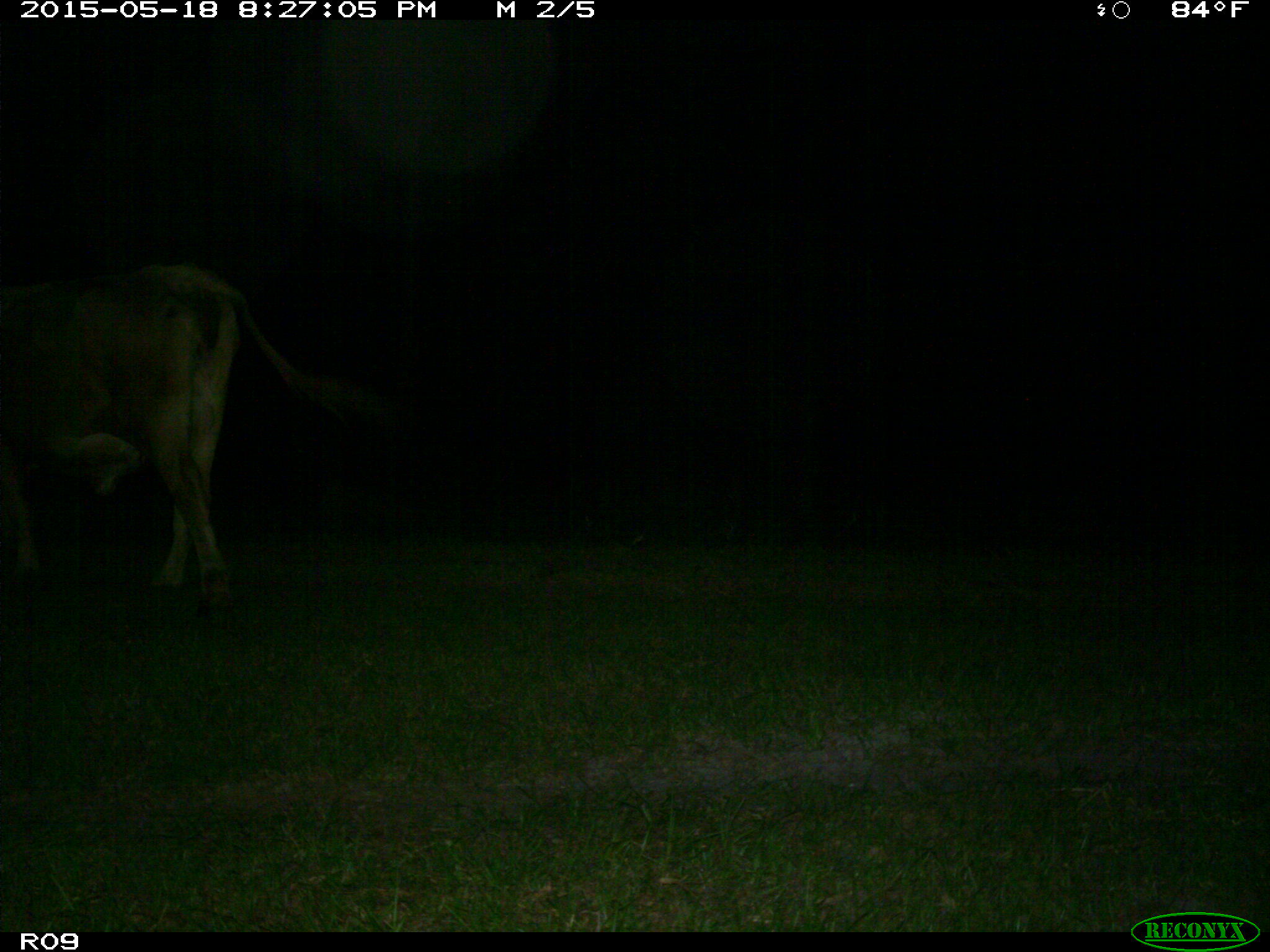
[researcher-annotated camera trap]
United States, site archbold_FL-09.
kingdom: Animalia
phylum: Chordata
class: Mammalia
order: Artiodactyla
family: Bovidae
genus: Bos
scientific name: Bos taurus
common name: domestic cow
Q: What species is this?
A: Bos taurus (domestic cow).